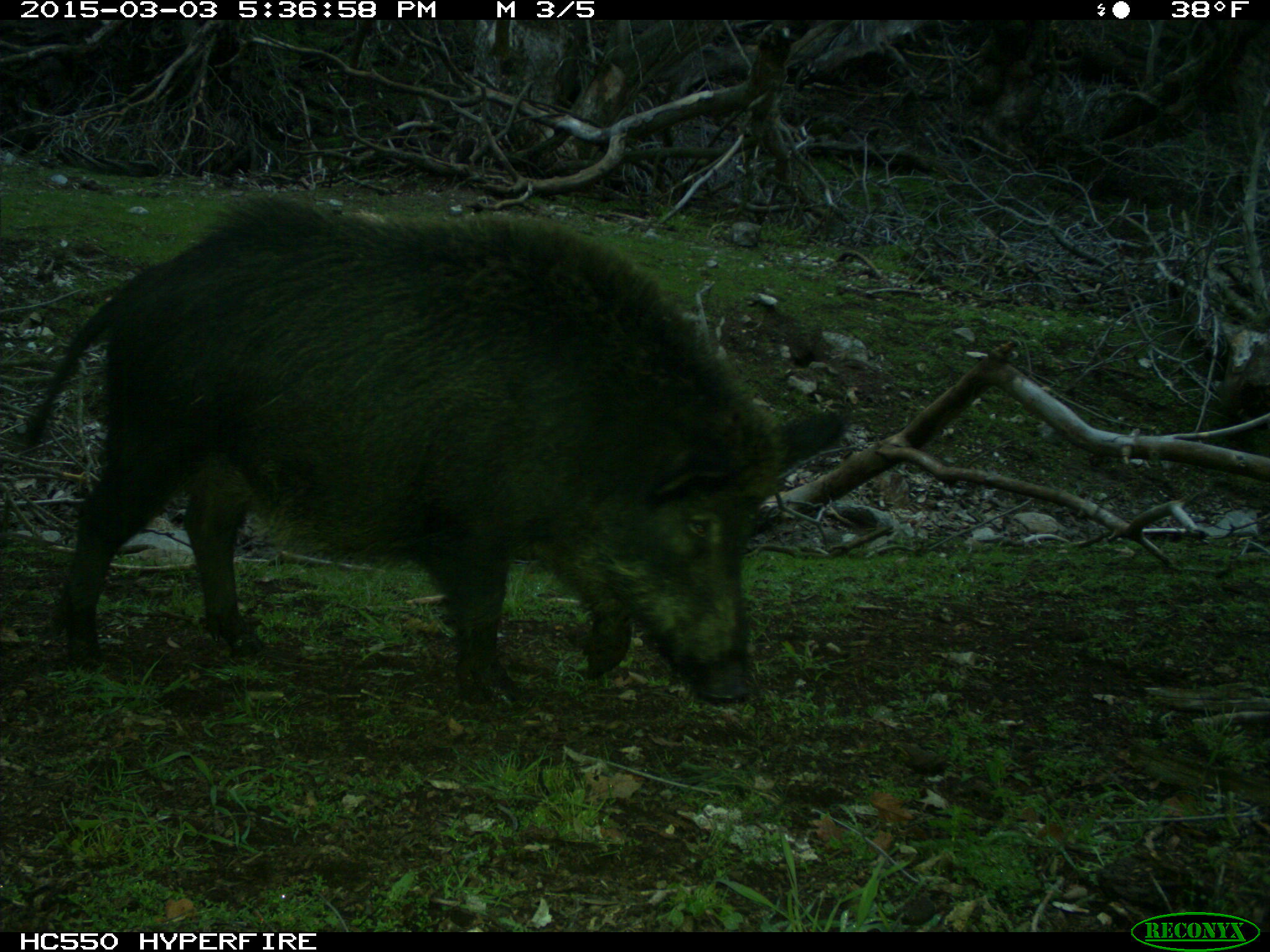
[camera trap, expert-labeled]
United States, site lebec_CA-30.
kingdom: Animalia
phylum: Chordata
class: Mammalia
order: Artiodactyla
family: Suidae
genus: Sus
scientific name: Sus scrofa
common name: wild boar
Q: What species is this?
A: Sus scrofa (wild boar).